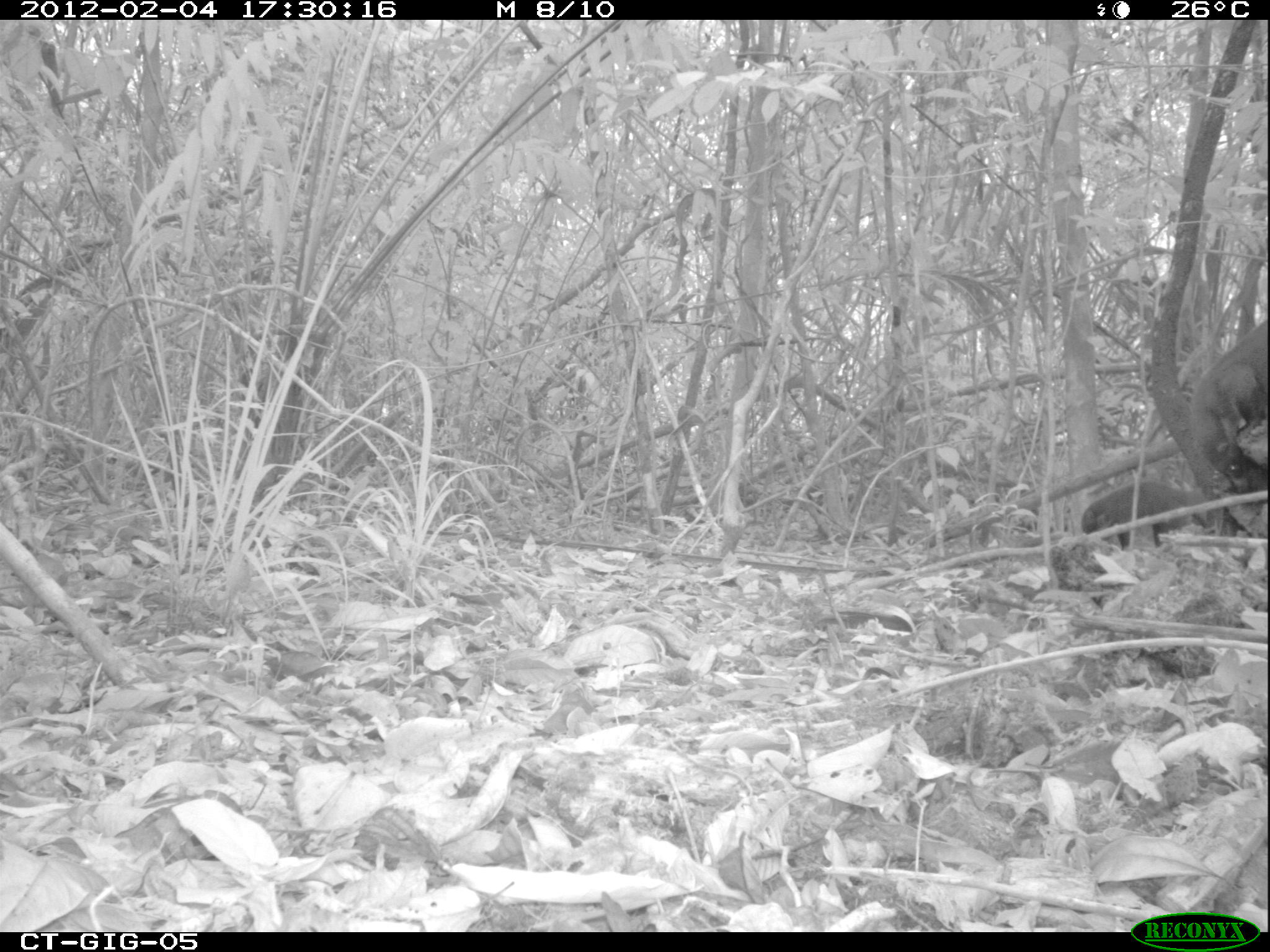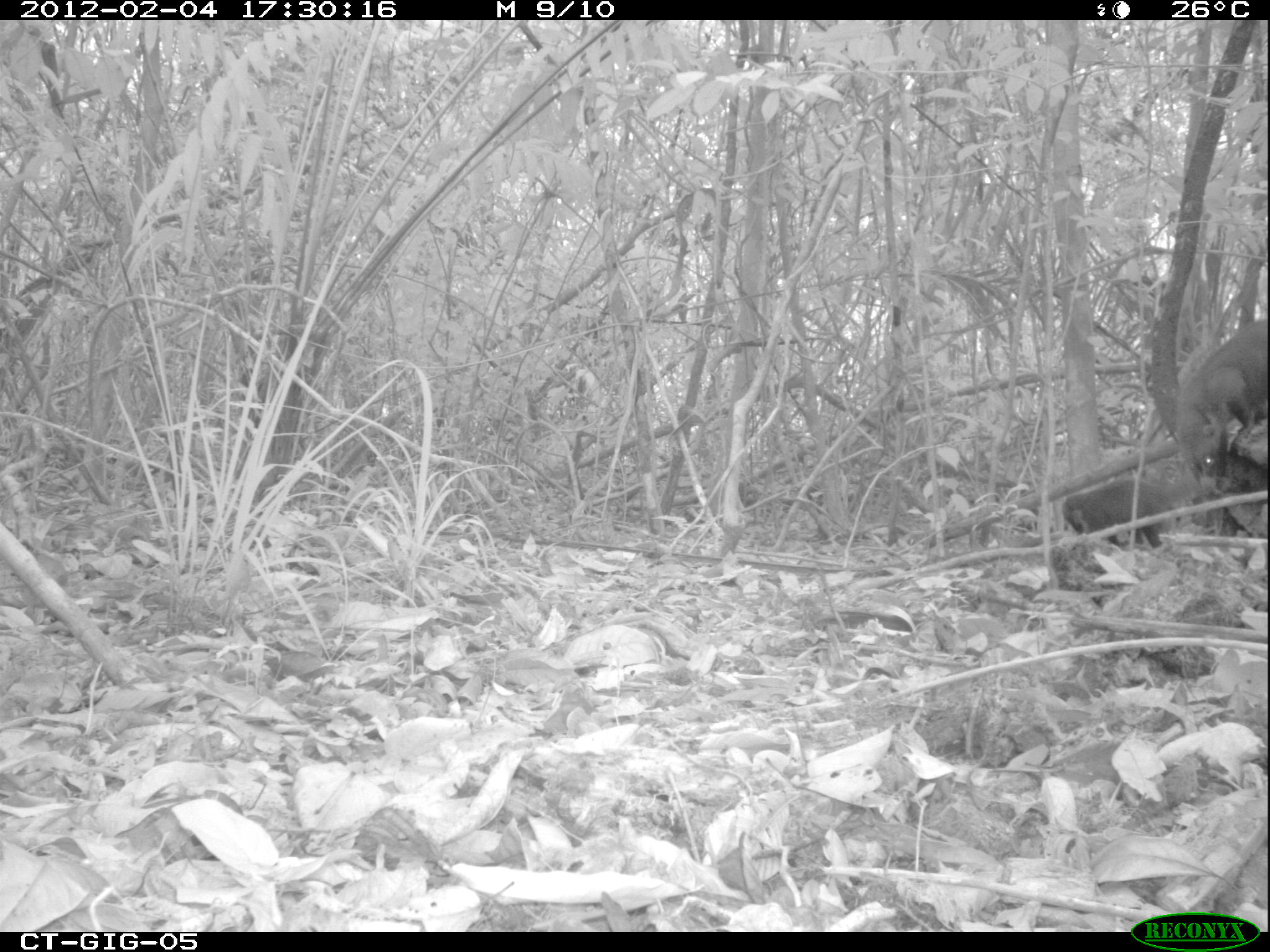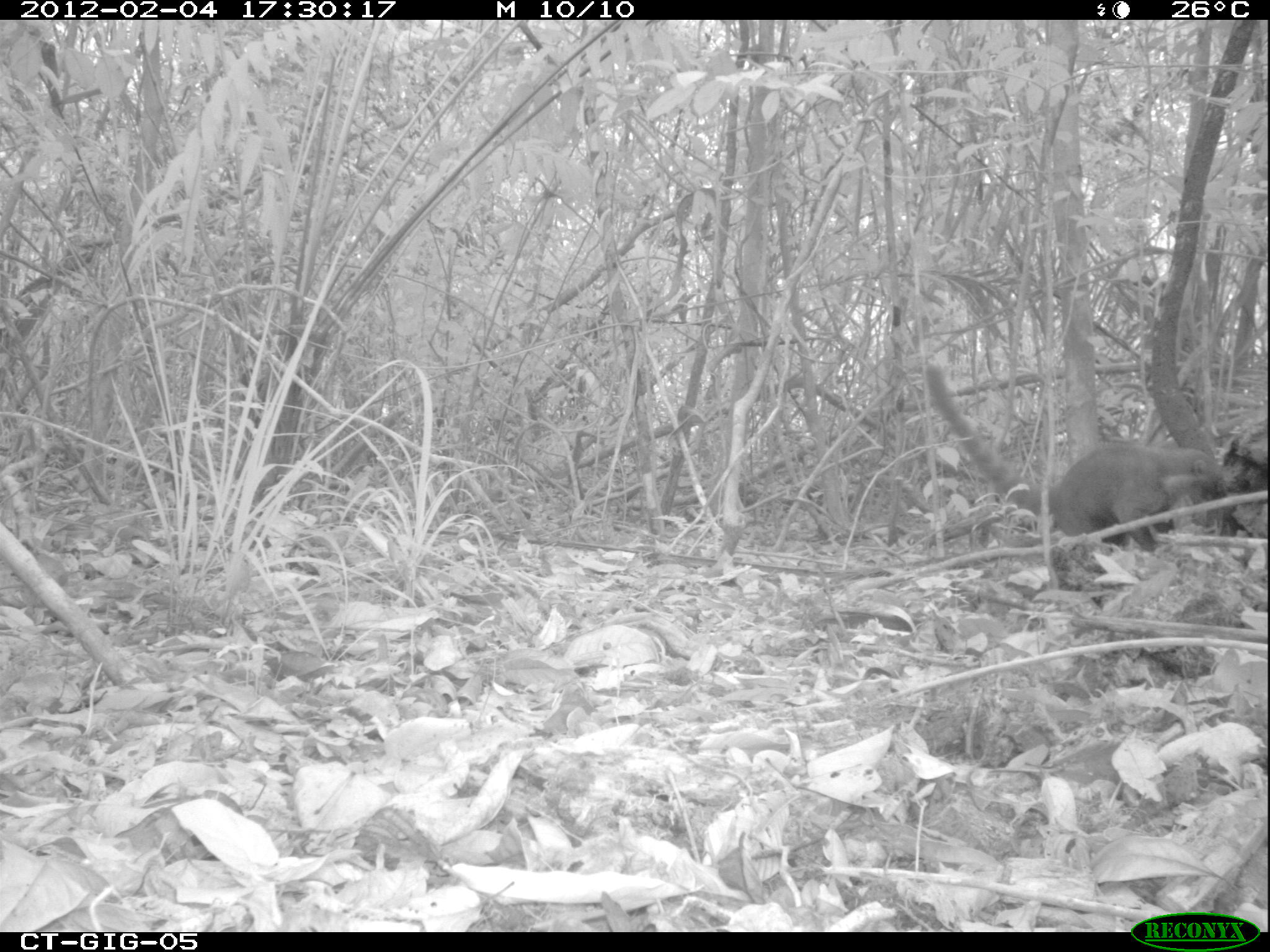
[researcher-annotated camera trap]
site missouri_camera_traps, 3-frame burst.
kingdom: Animalia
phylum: Chordata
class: Mammalia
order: Carnivora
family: Procyonidae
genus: Nasua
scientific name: Nasua narica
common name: white-nosed coati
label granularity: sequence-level